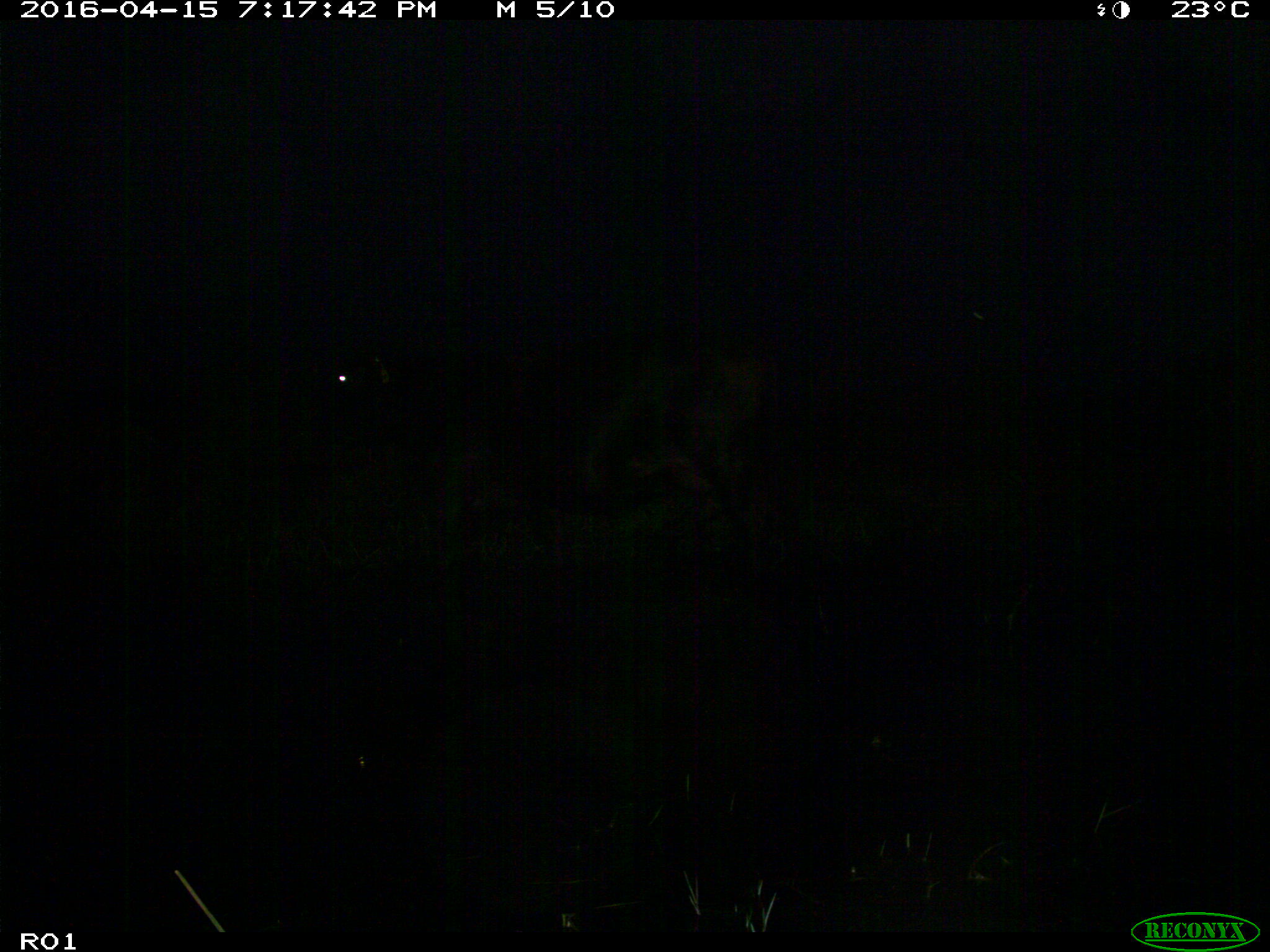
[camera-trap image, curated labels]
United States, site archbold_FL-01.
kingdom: Animalia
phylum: Chordata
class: Mammalia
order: Artiodactyla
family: Bovidae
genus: Bos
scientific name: Bos taurus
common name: domestic cow